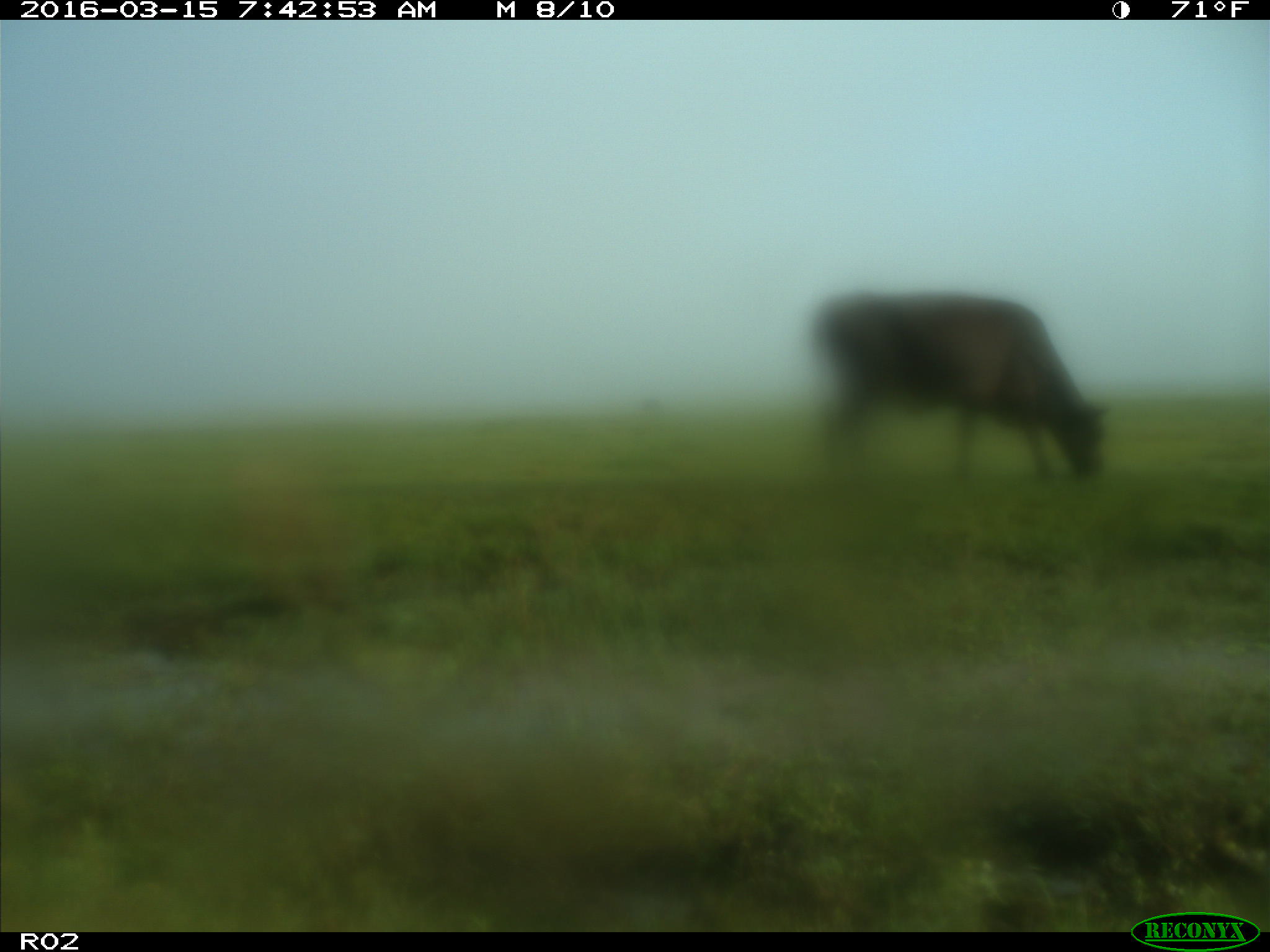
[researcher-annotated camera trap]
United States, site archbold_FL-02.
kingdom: Animalia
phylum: Chordata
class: Mammalia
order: Artiodactyla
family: Bovidae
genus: Bos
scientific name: Bos taurus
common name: domestic cow